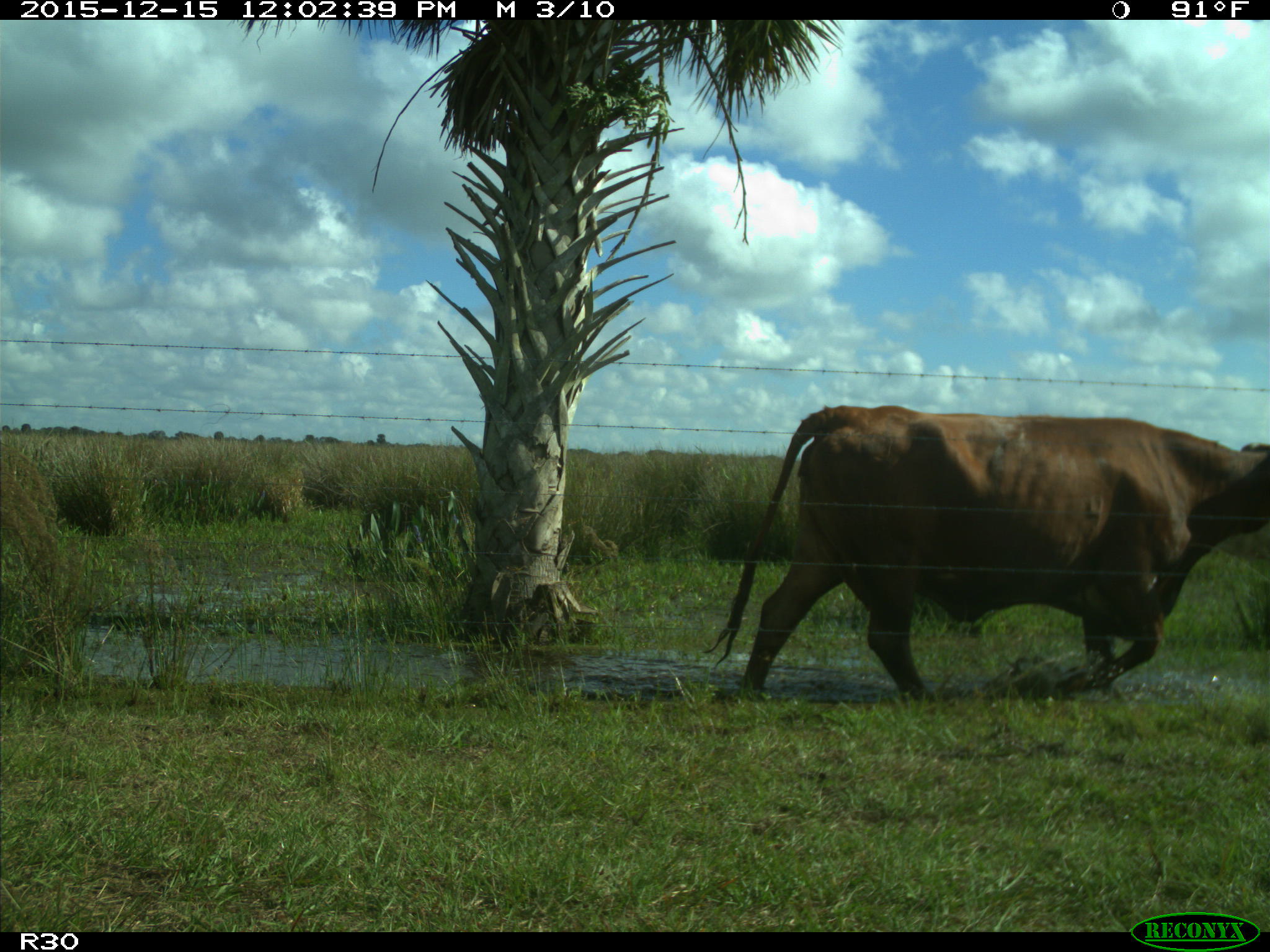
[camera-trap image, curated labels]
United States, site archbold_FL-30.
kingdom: Animalia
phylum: Chordata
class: Mammalia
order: Artiodactyla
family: Bovidae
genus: Bos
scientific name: Bos taurus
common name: domestic cow